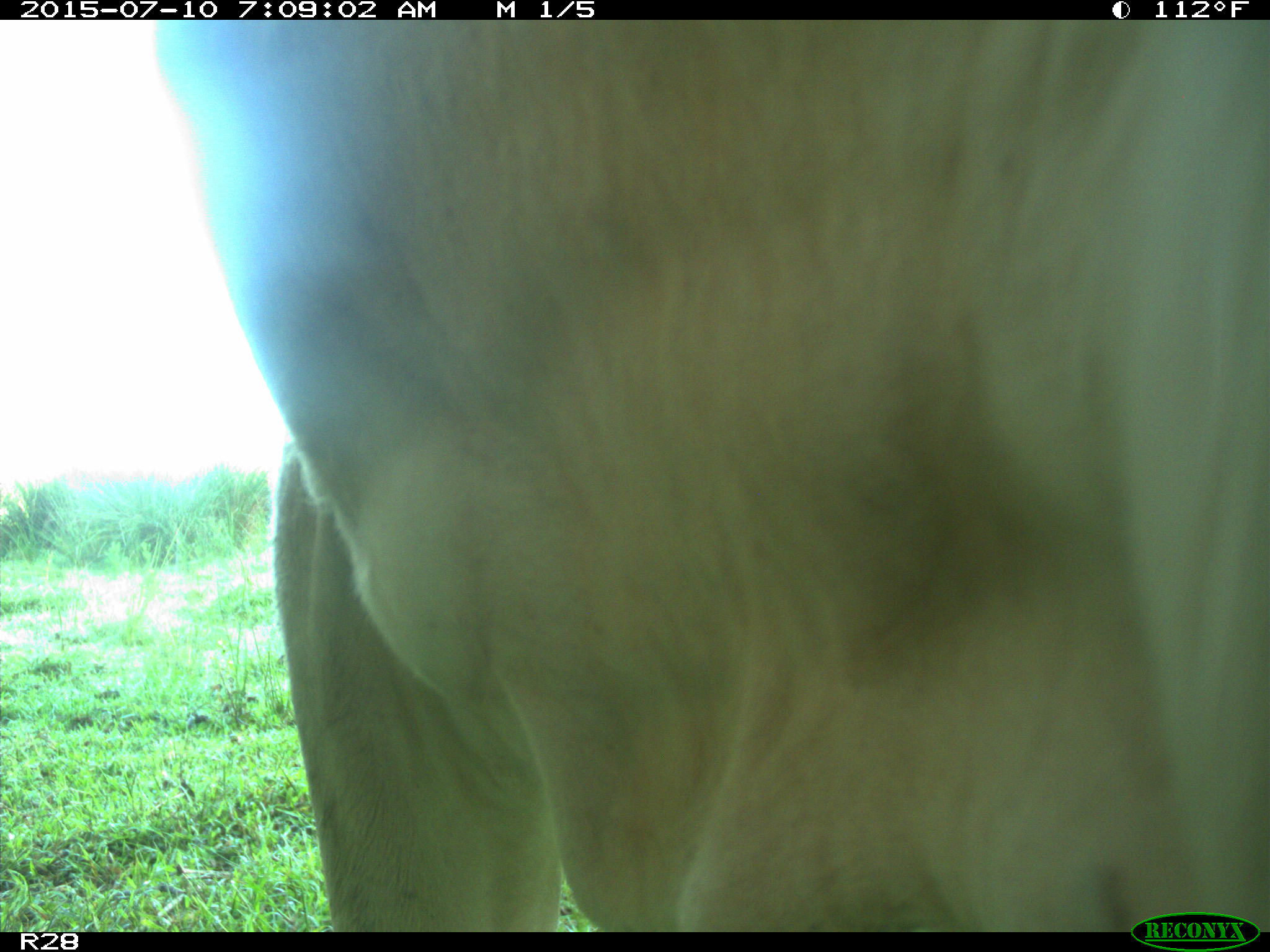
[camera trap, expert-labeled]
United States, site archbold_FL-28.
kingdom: Animalia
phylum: Chordata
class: Mammalia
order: Artiodactyla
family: Bovidae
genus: Bos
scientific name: Bos taurus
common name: domestic cow